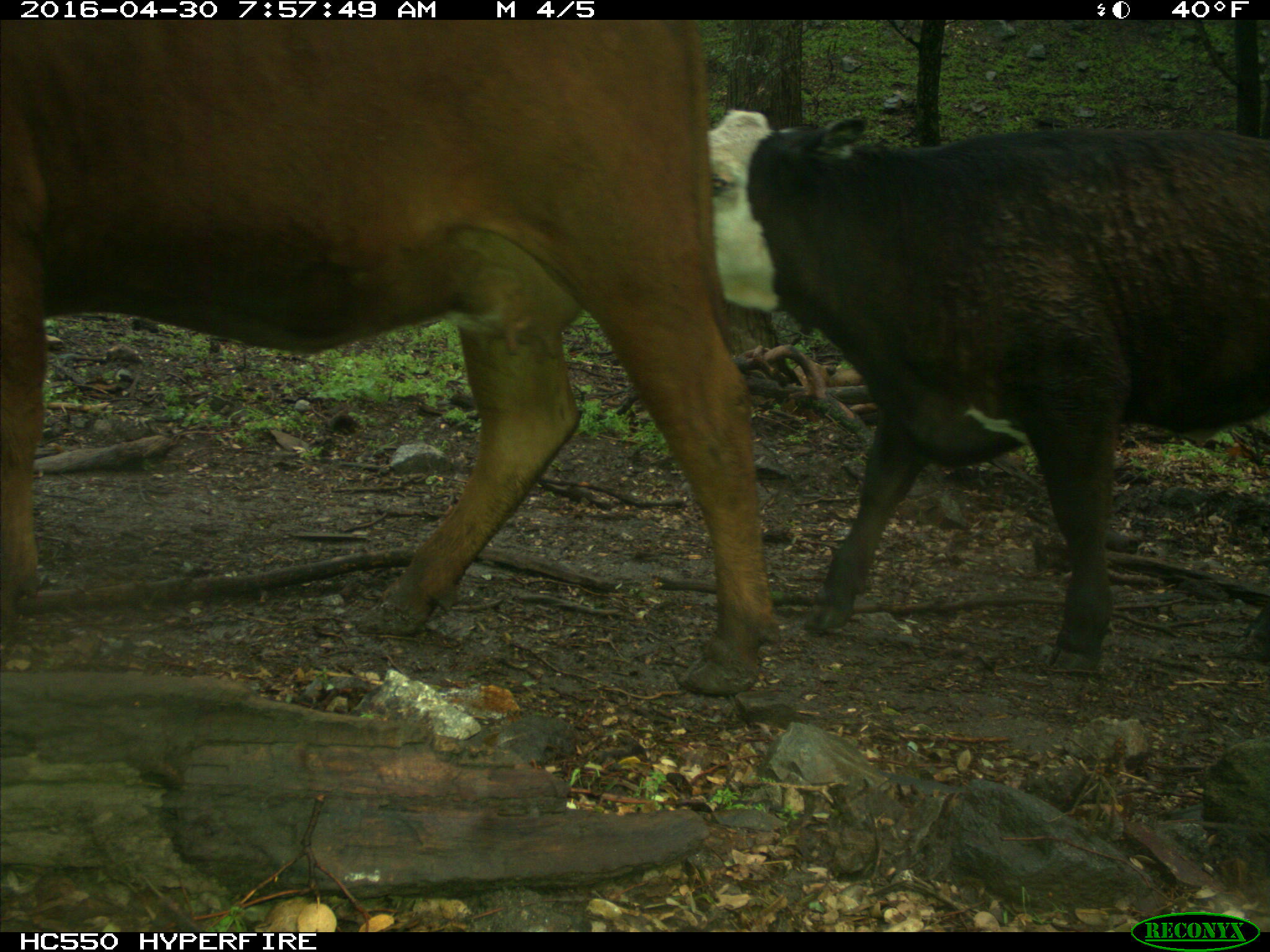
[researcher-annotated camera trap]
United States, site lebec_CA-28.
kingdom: Animalia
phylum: Chordata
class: Mammalia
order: Artiodactyla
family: Bovidae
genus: Bos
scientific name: Bos taurus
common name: domestic cow